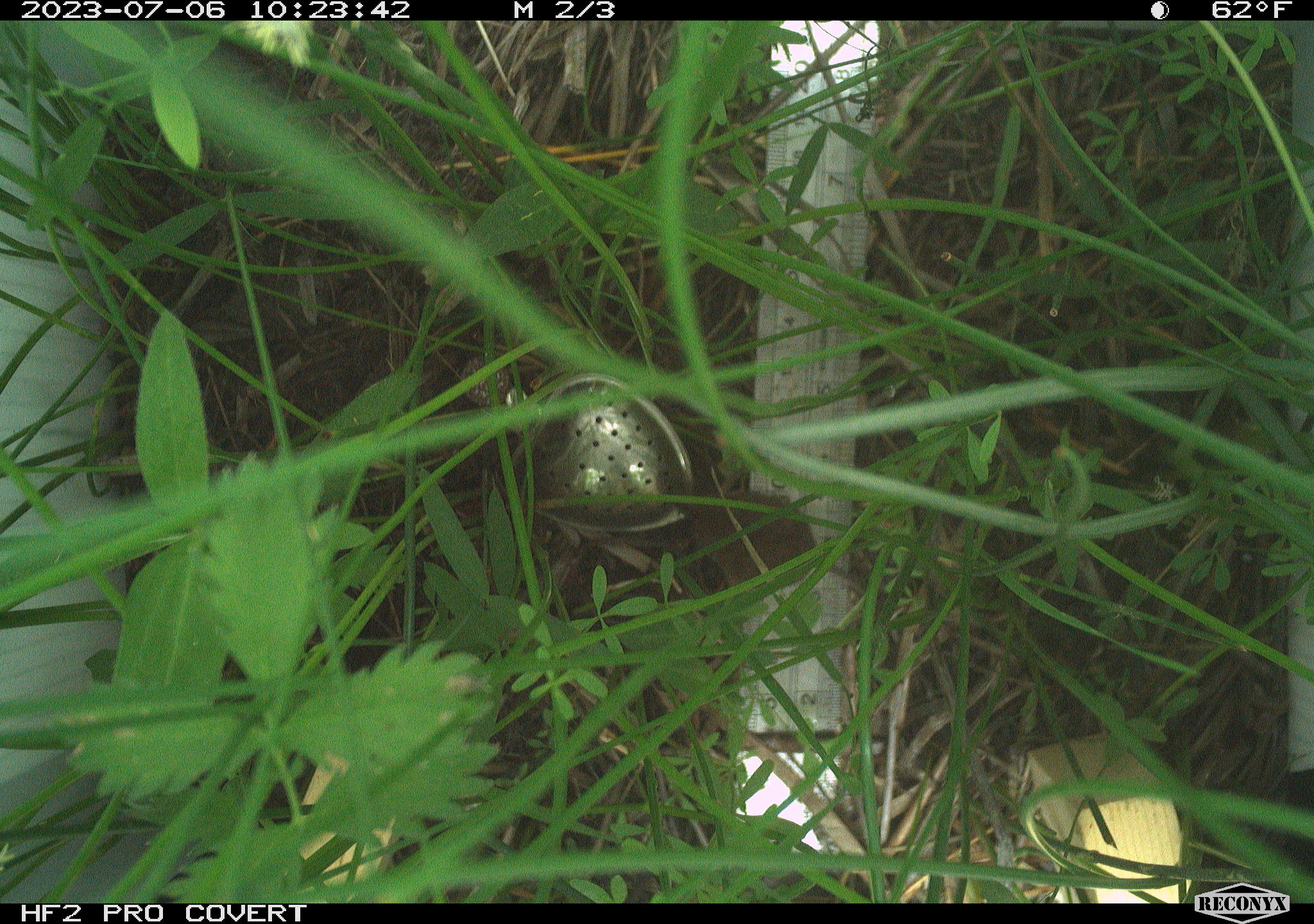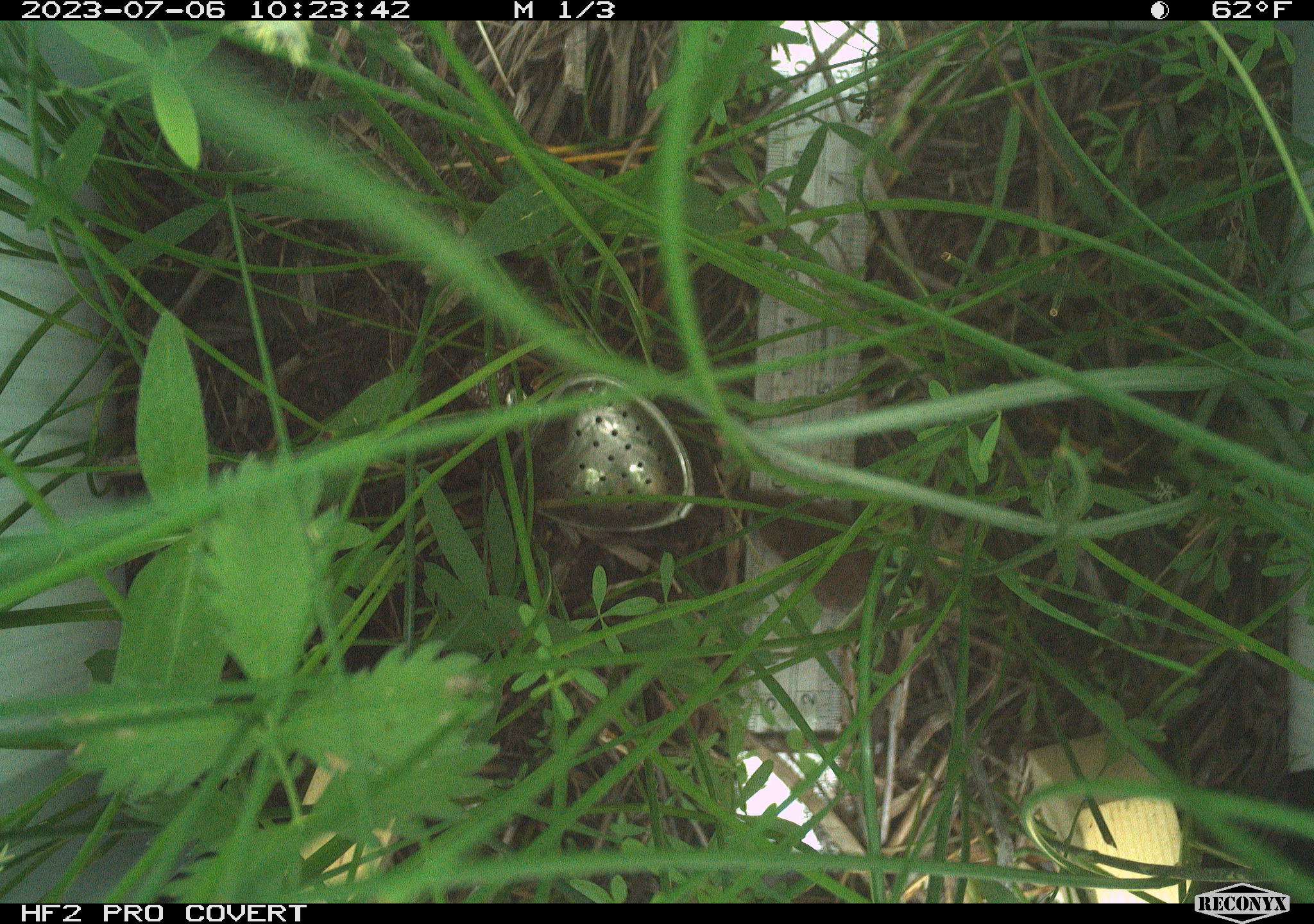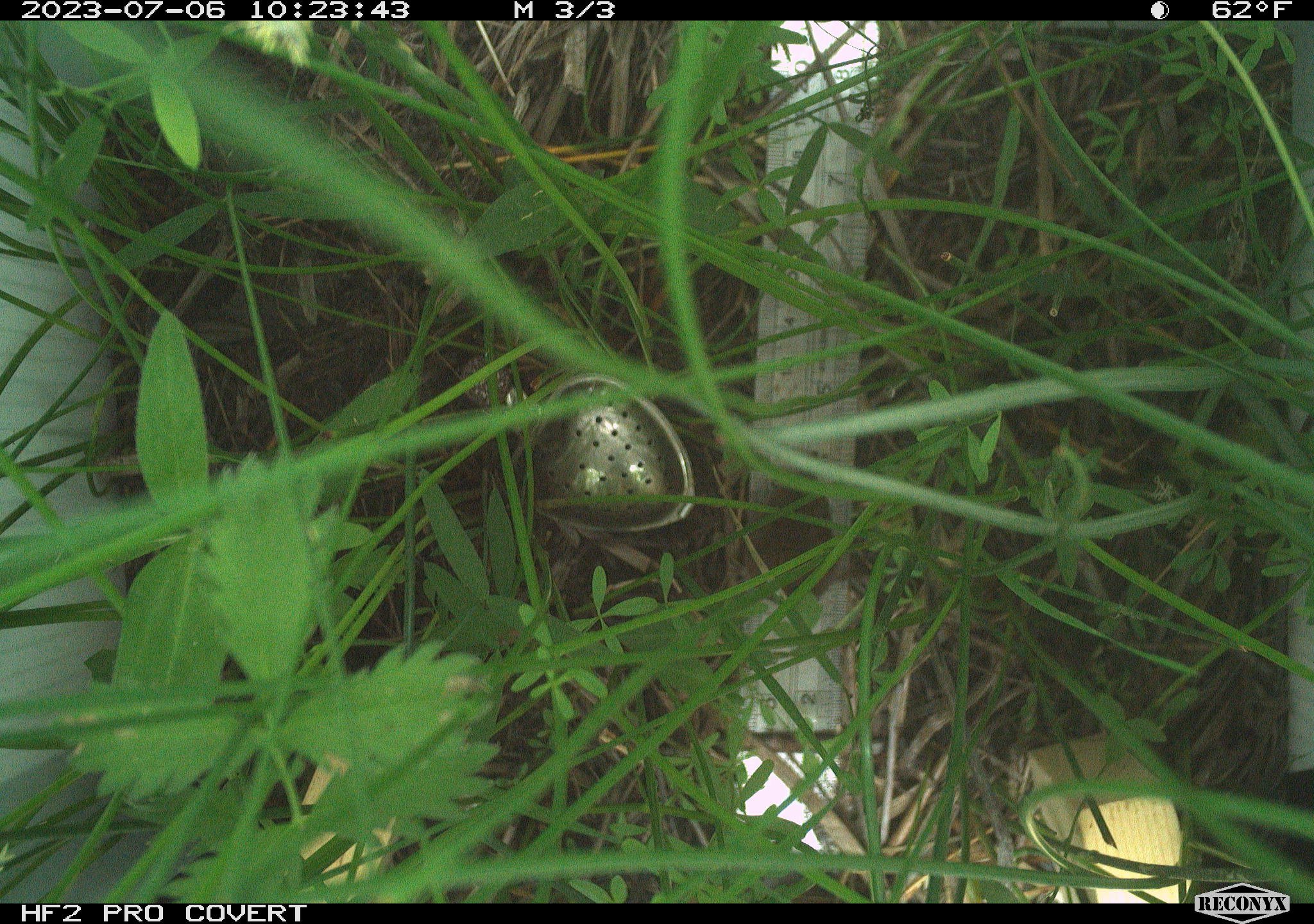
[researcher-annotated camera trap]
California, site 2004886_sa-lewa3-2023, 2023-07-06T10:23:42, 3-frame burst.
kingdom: Animalia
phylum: Chordata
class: Mammalia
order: Eulipotyphla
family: Soricidae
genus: Sorex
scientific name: Sorex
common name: long-tailed shrew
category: sorex species